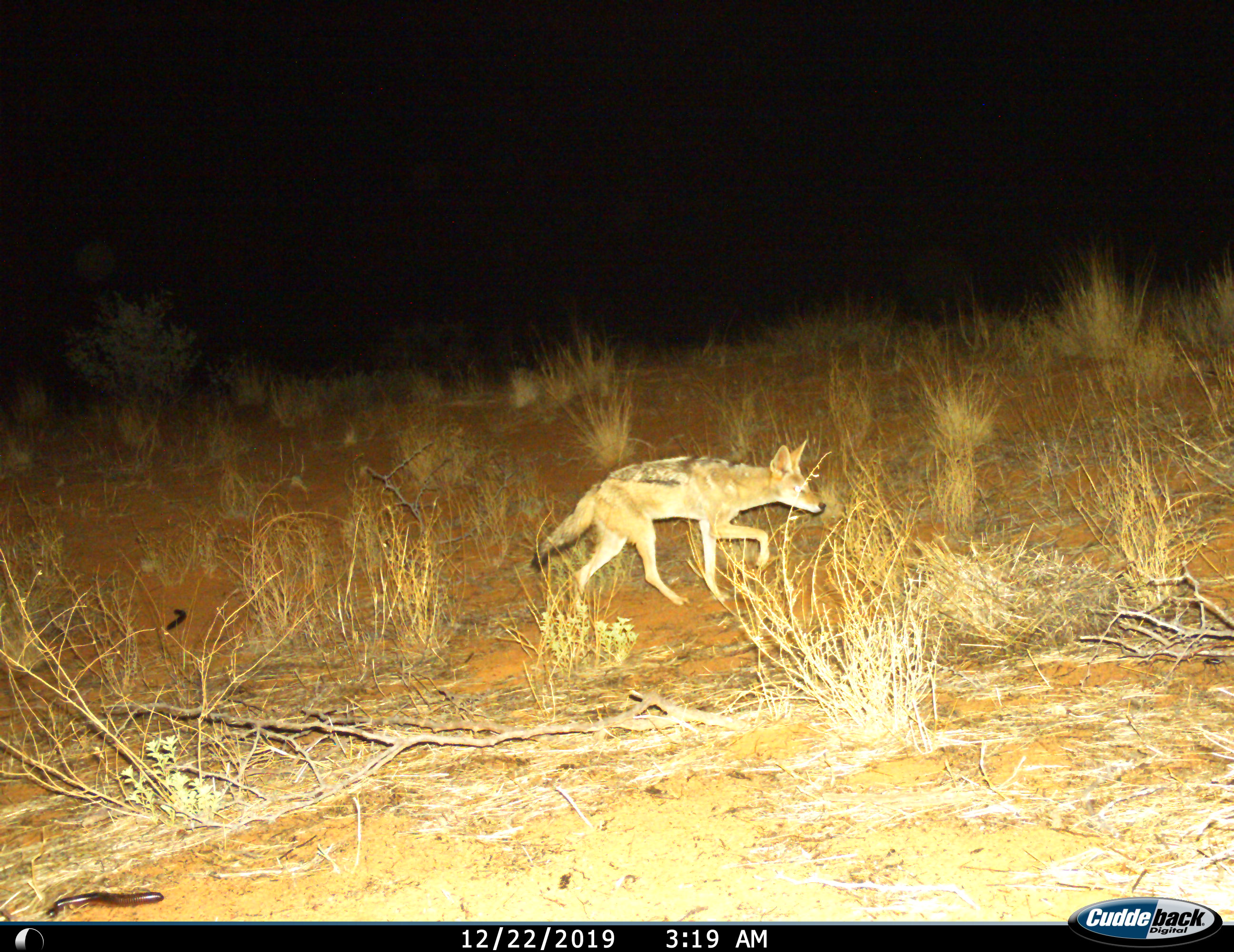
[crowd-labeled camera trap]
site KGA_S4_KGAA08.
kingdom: Animalia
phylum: Chordata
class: Mammalia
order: Carnivora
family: Canidae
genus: Lupulella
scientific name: Lupulella mesomelas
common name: black-backed jackal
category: jackalblackbacked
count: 1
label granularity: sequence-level